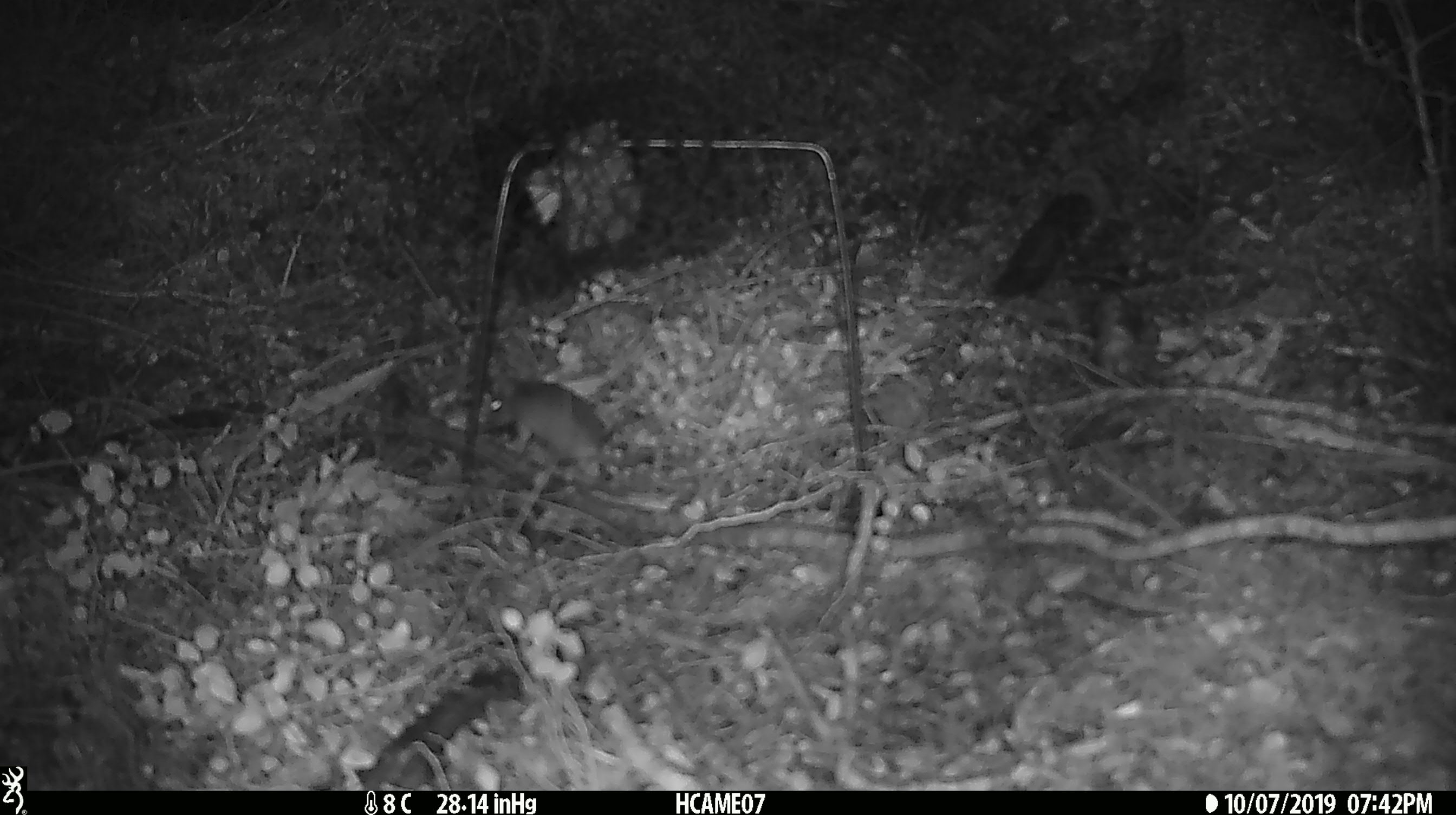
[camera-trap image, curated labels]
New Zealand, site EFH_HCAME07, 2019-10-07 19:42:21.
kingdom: Animalia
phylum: Chordata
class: Mammalia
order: Rodentia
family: Muridae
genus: Mus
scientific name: Mus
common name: mouse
Mouse (Mus).